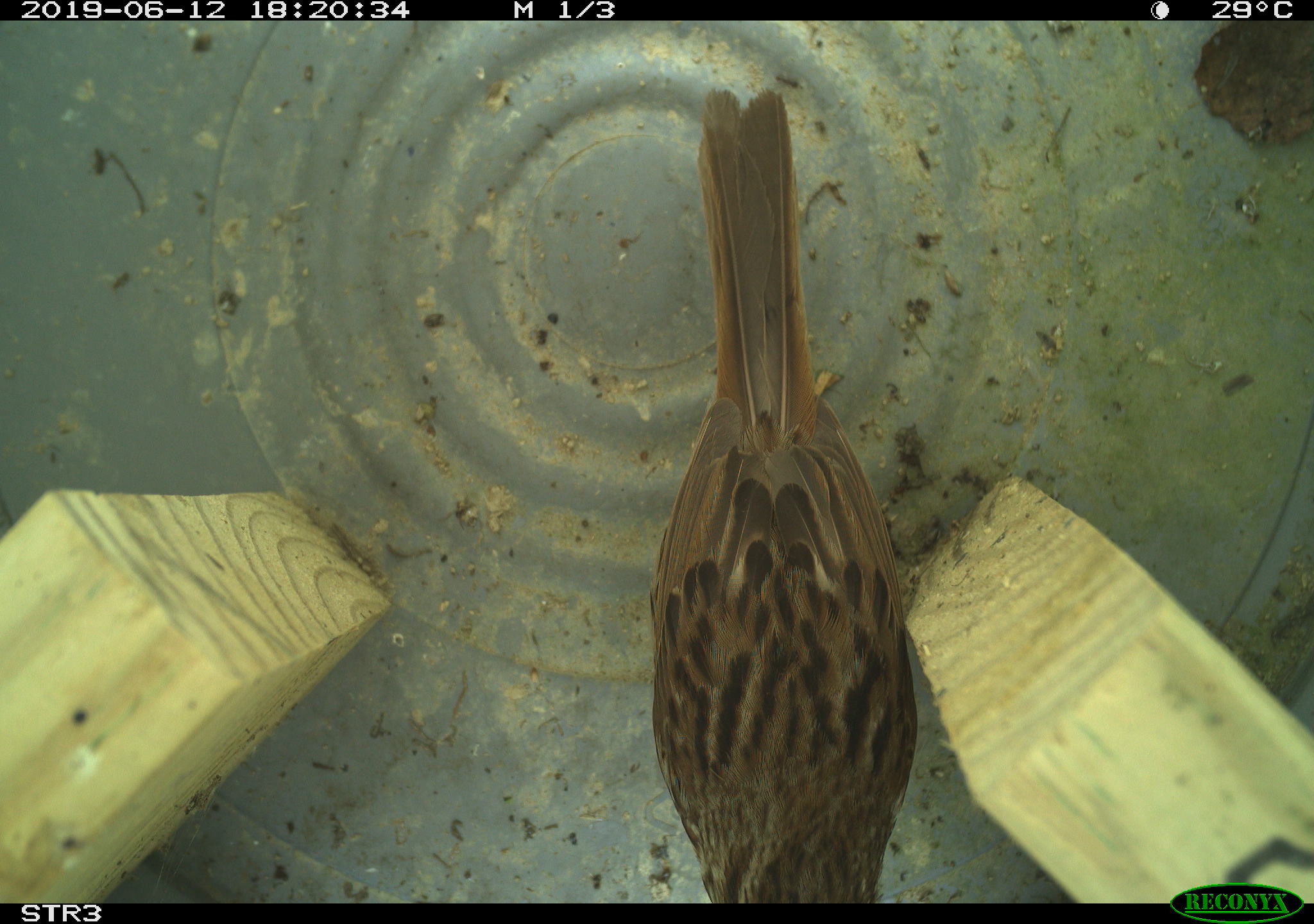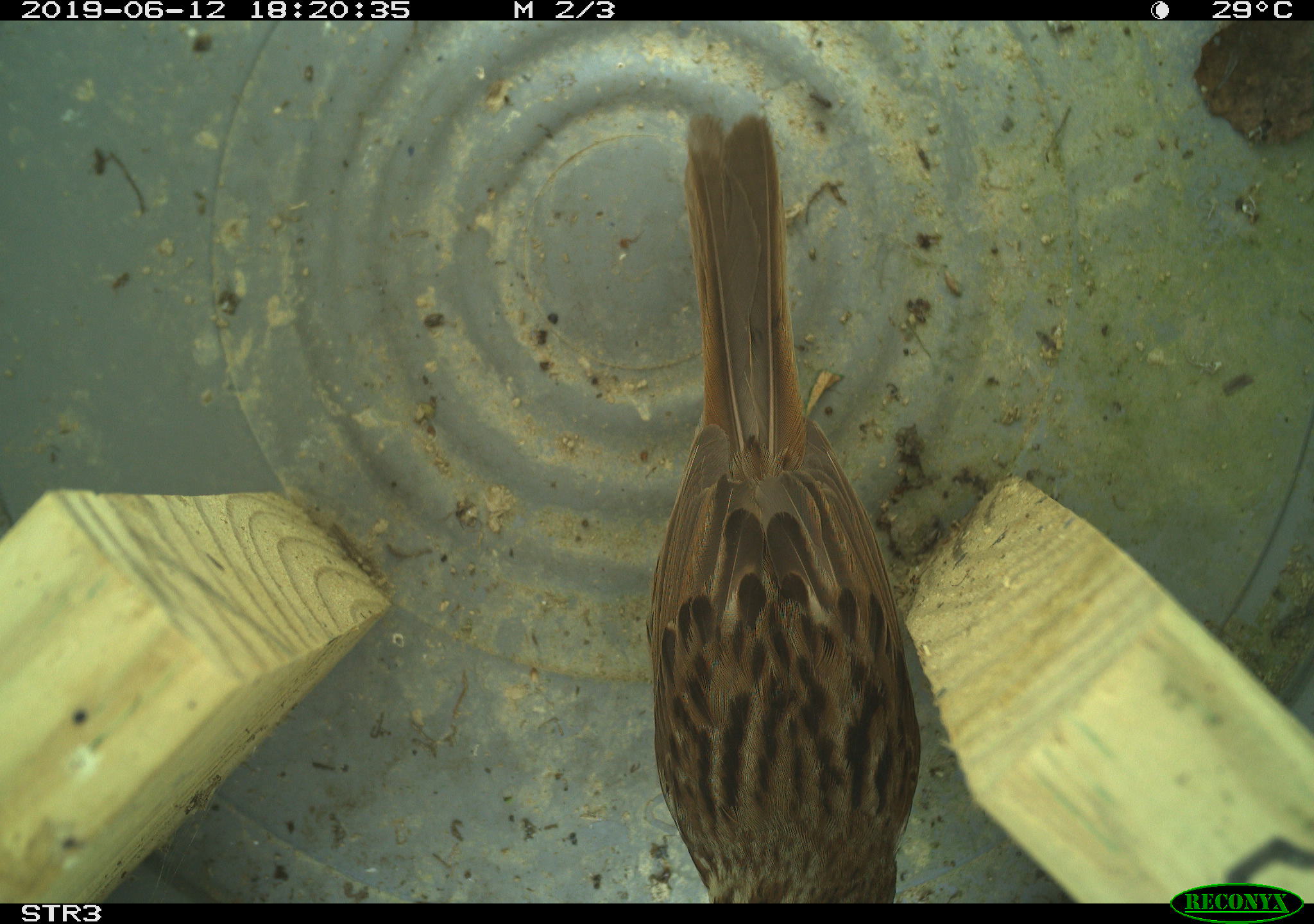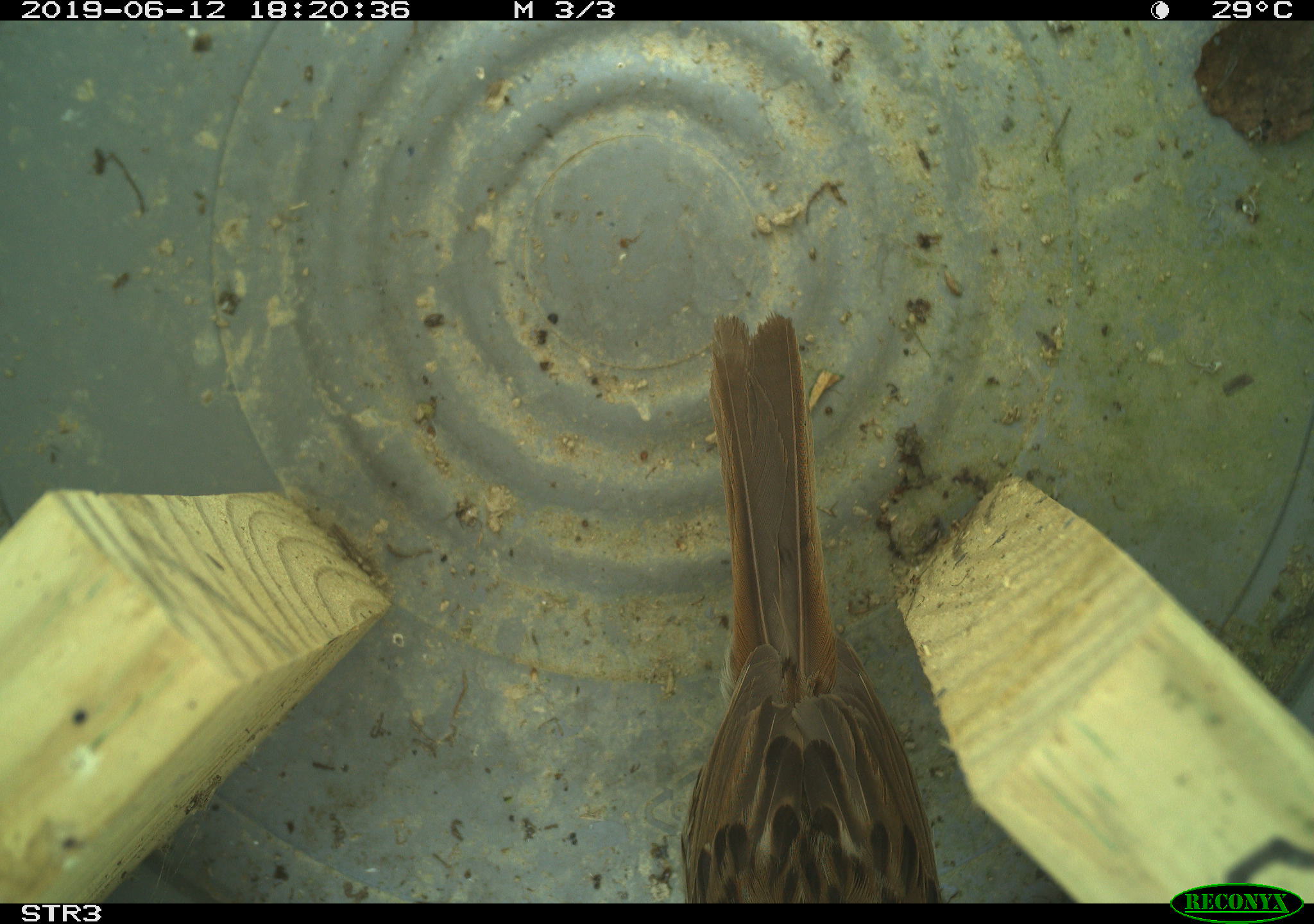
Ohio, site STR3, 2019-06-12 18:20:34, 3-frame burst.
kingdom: Animalia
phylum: Chordata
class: Aves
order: Passeriformes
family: Passerellidae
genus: Melospiza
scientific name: Melospiza melodia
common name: song sparrow